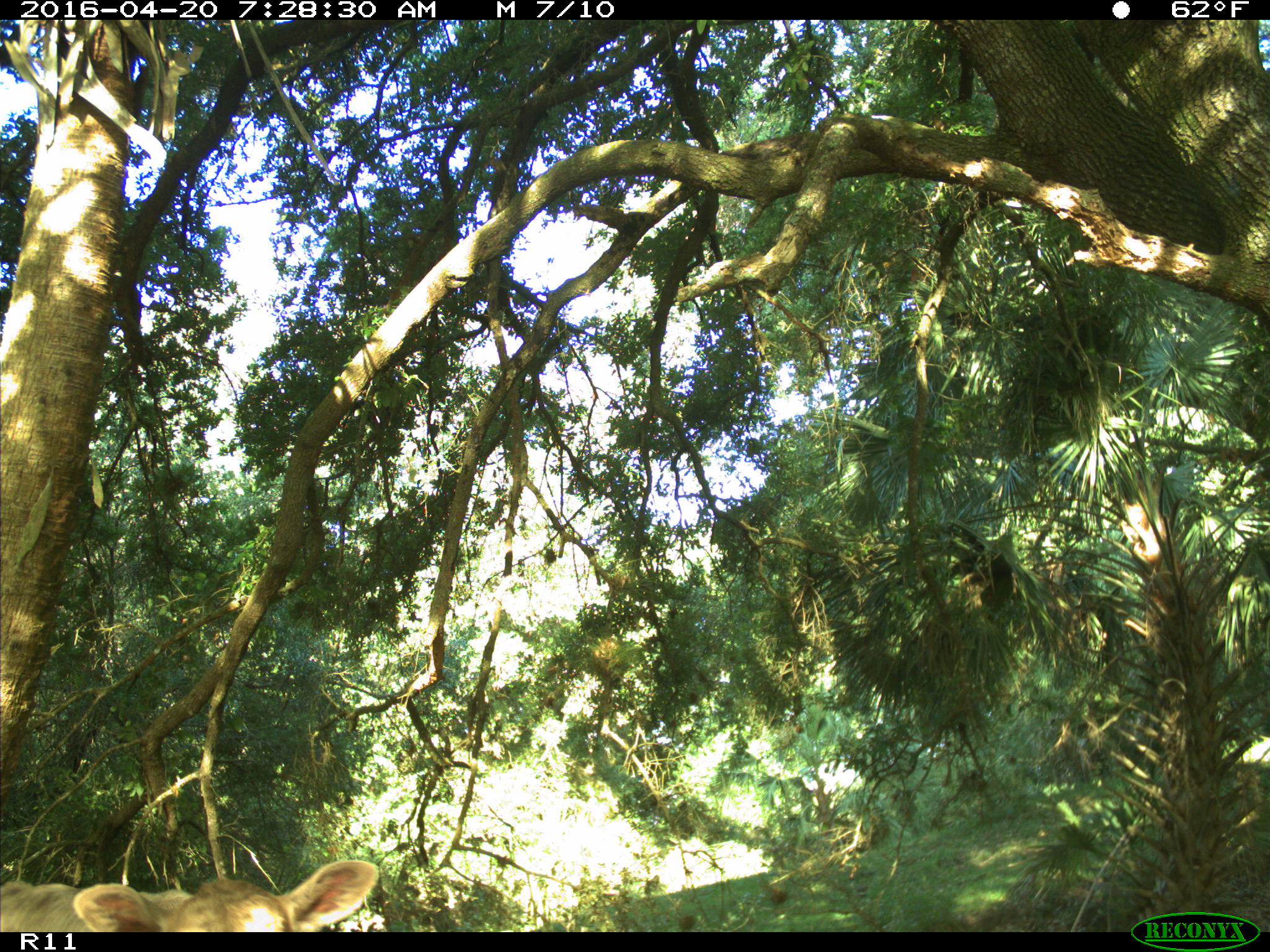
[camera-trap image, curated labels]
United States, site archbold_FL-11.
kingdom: Animalia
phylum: Chordata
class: Mammalia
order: Artiodactyla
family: Bovidae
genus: Bos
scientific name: Bos taurus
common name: domestic cow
Bos taurus (domestic cow).